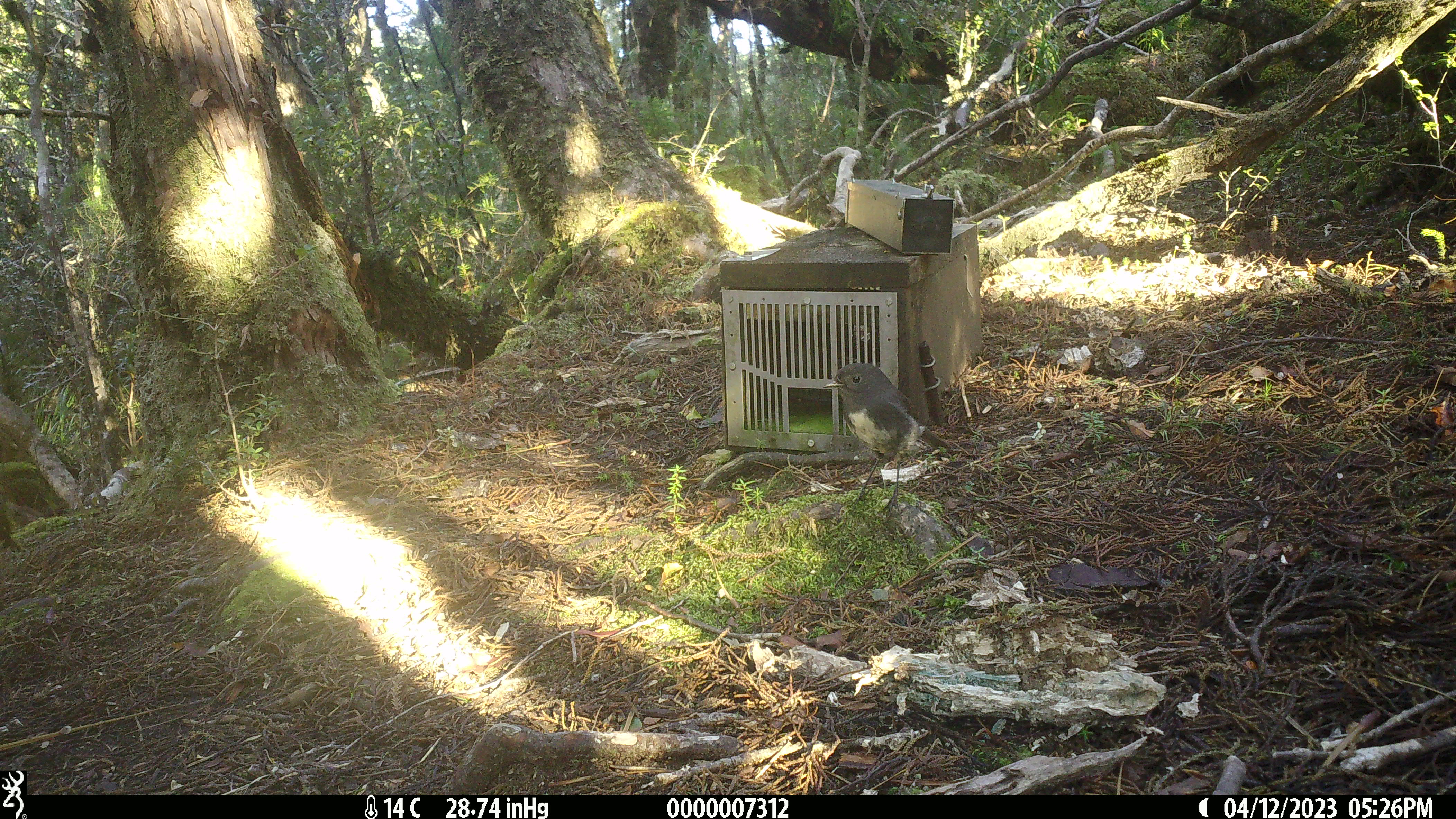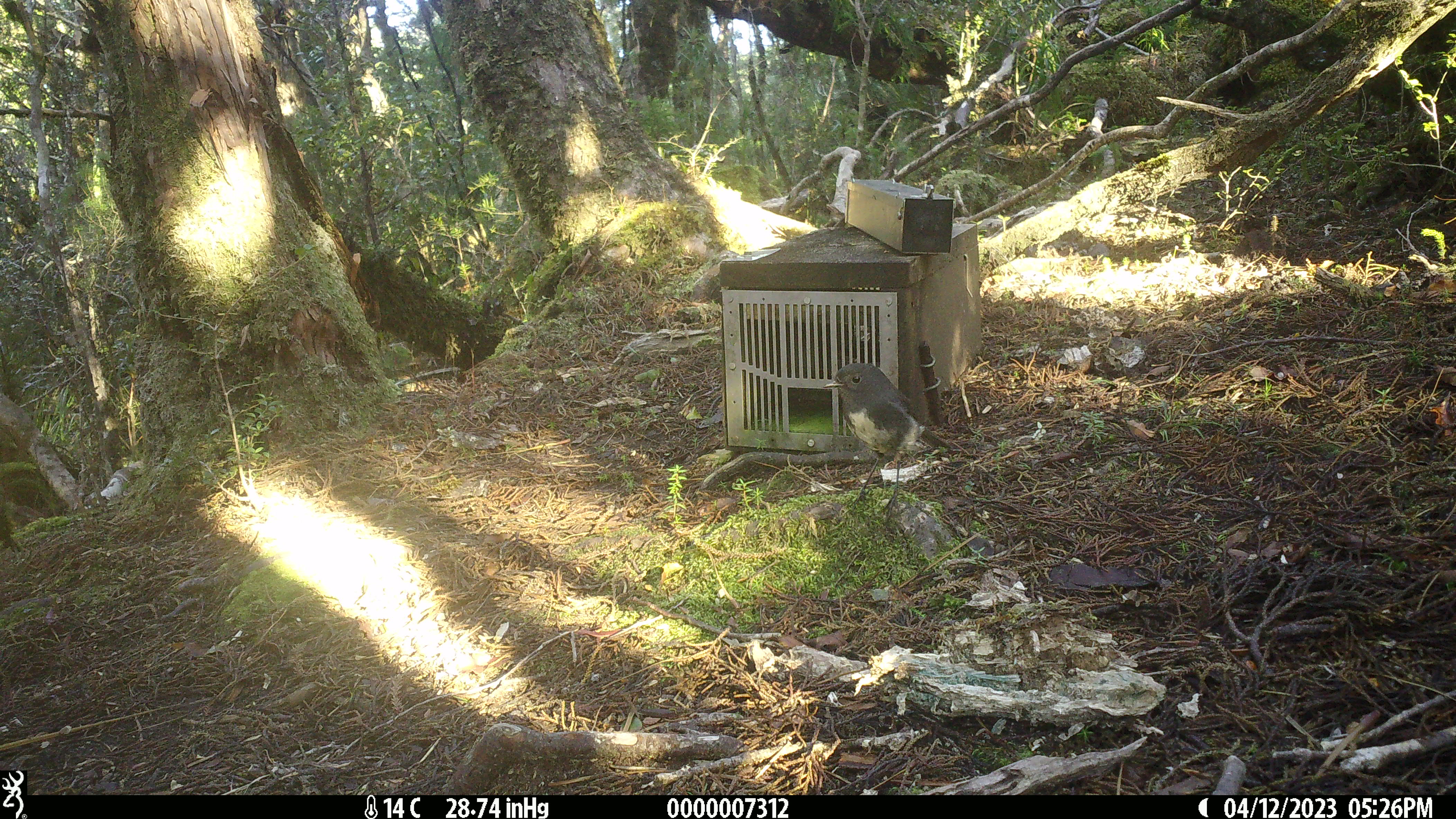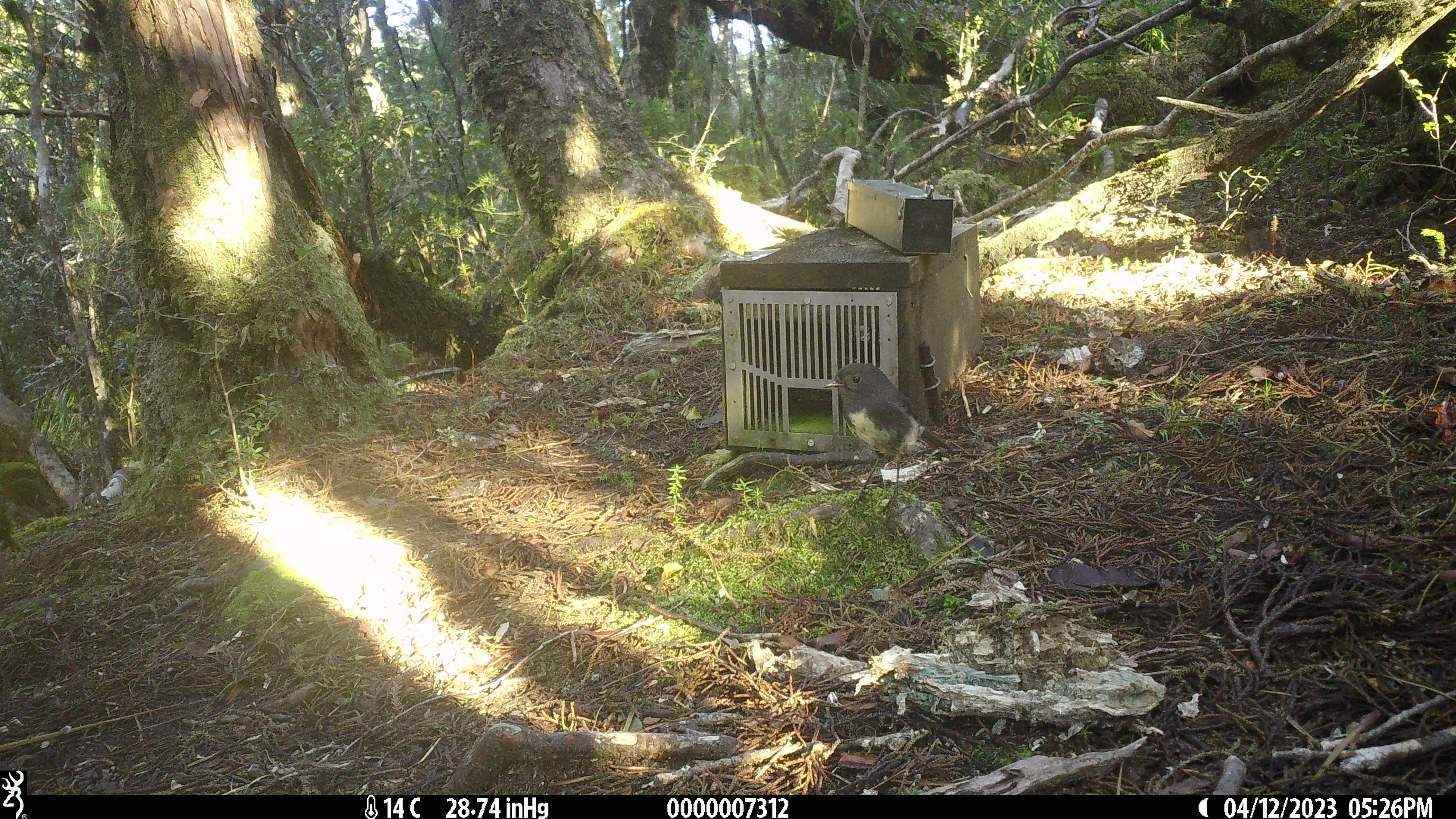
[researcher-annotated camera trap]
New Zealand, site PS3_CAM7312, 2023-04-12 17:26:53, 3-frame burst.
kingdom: Animalia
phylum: Chordata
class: Aves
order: Passeriformes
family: Petroicidae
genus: Petroica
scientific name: Petroica australis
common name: new zealand robin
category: robin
Robin (new zealand robin) (Petroica australis).